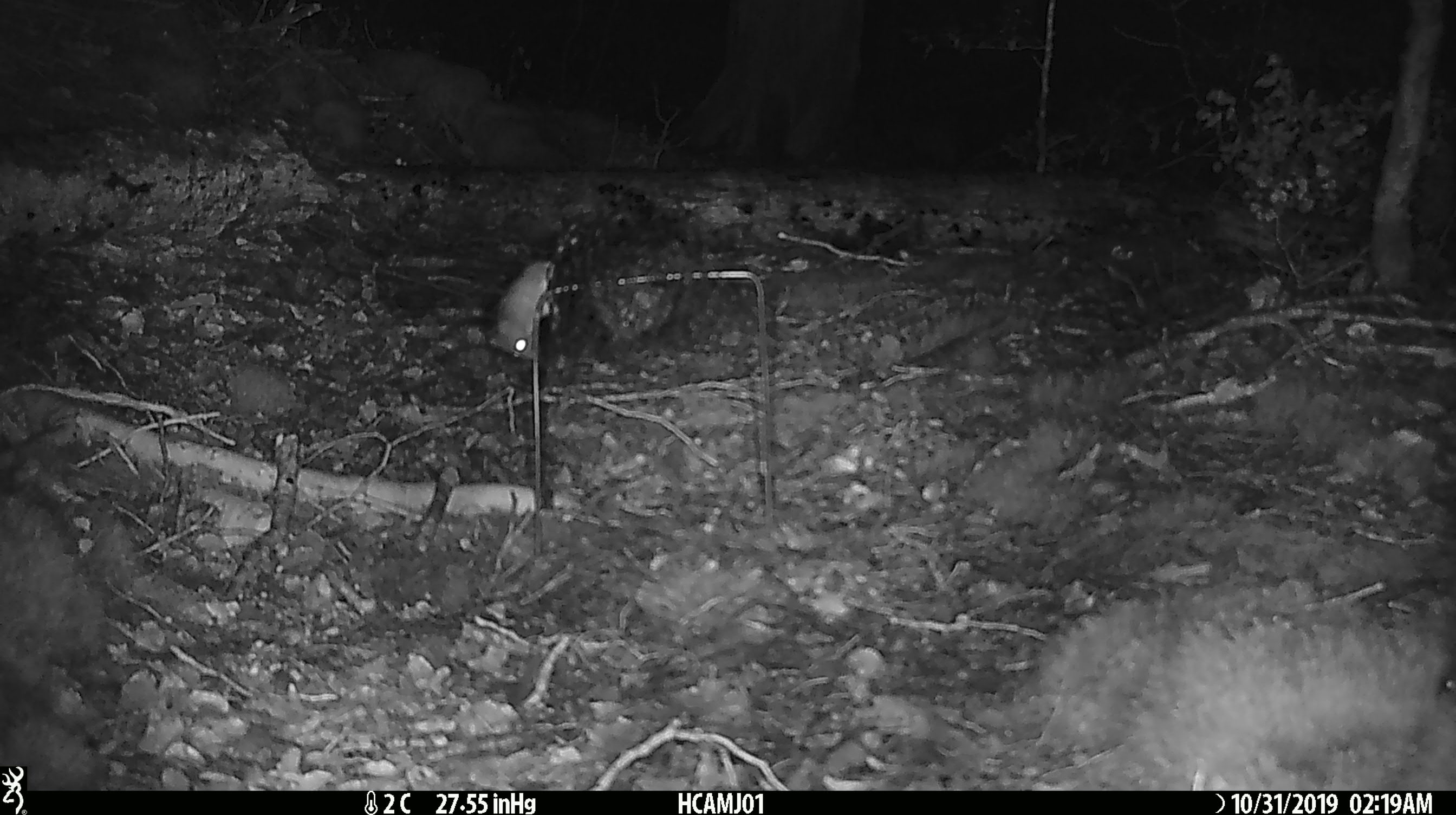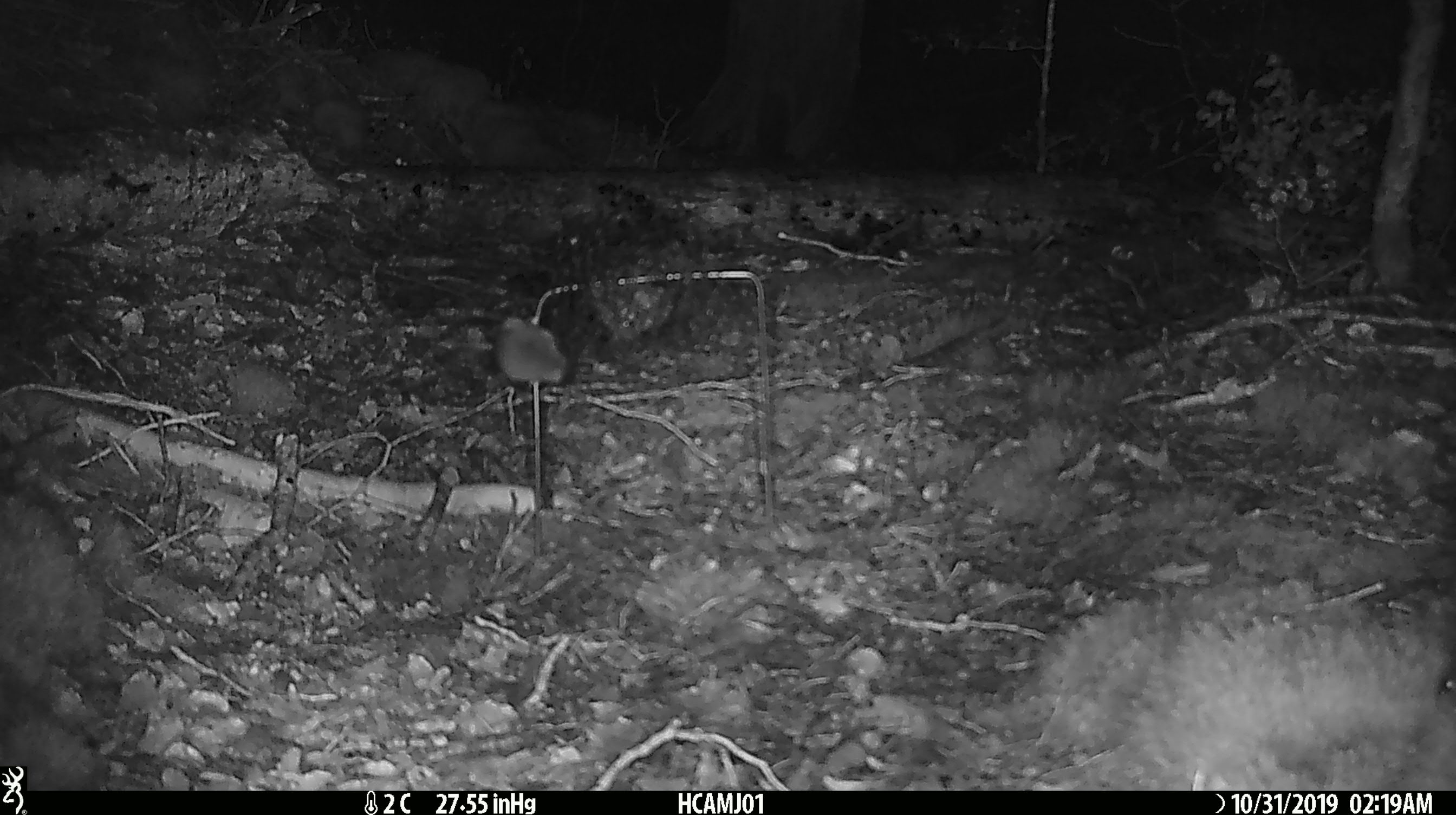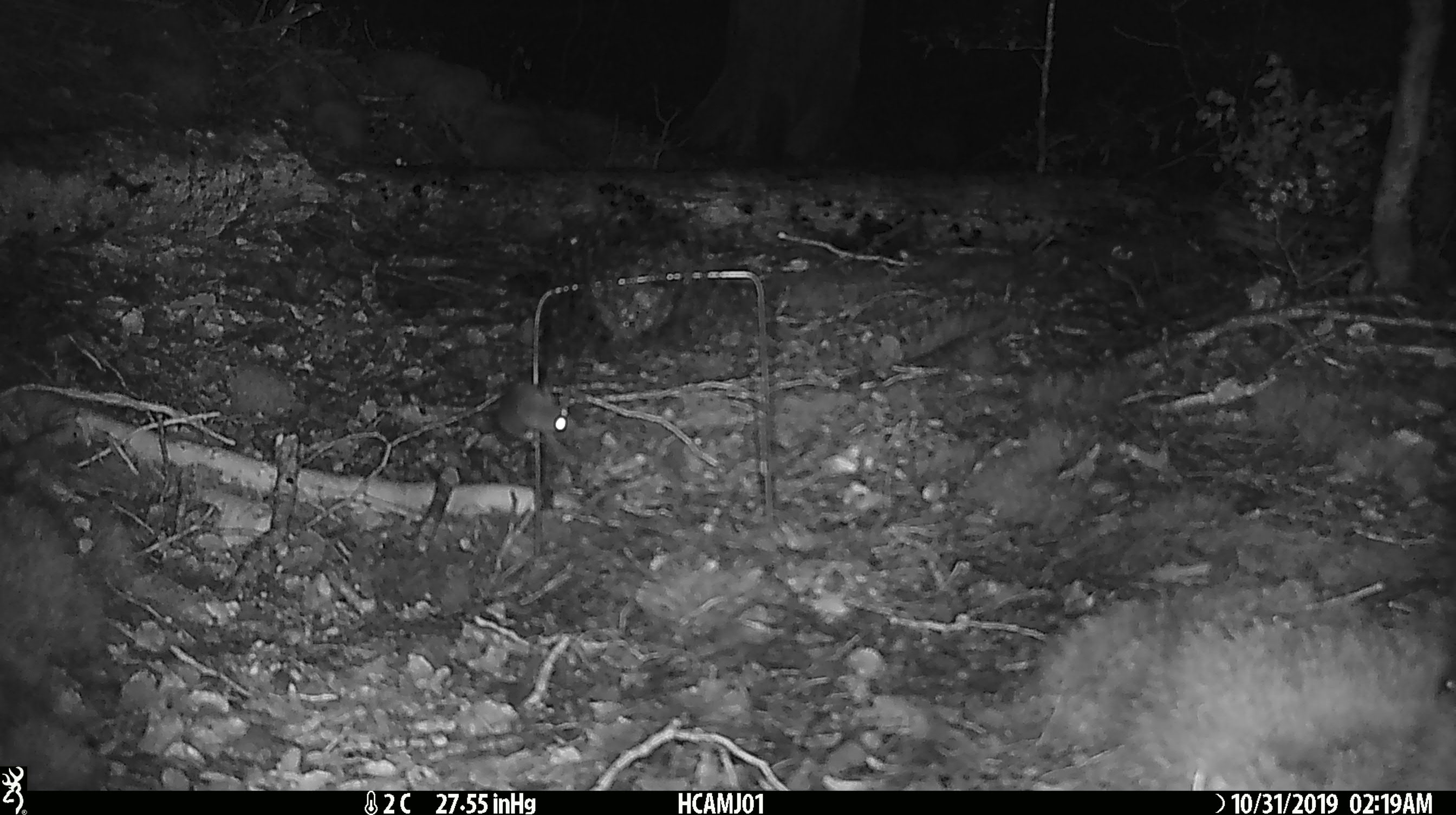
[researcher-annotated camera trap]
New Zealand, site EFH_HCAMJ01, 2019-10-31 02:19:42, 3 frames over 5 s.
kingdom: Animalia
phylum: Chordata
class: Mammalia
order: Rodentia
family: Muridae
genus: Mus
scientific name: Mus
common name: mouse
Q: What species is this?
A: Mouse (Mus).